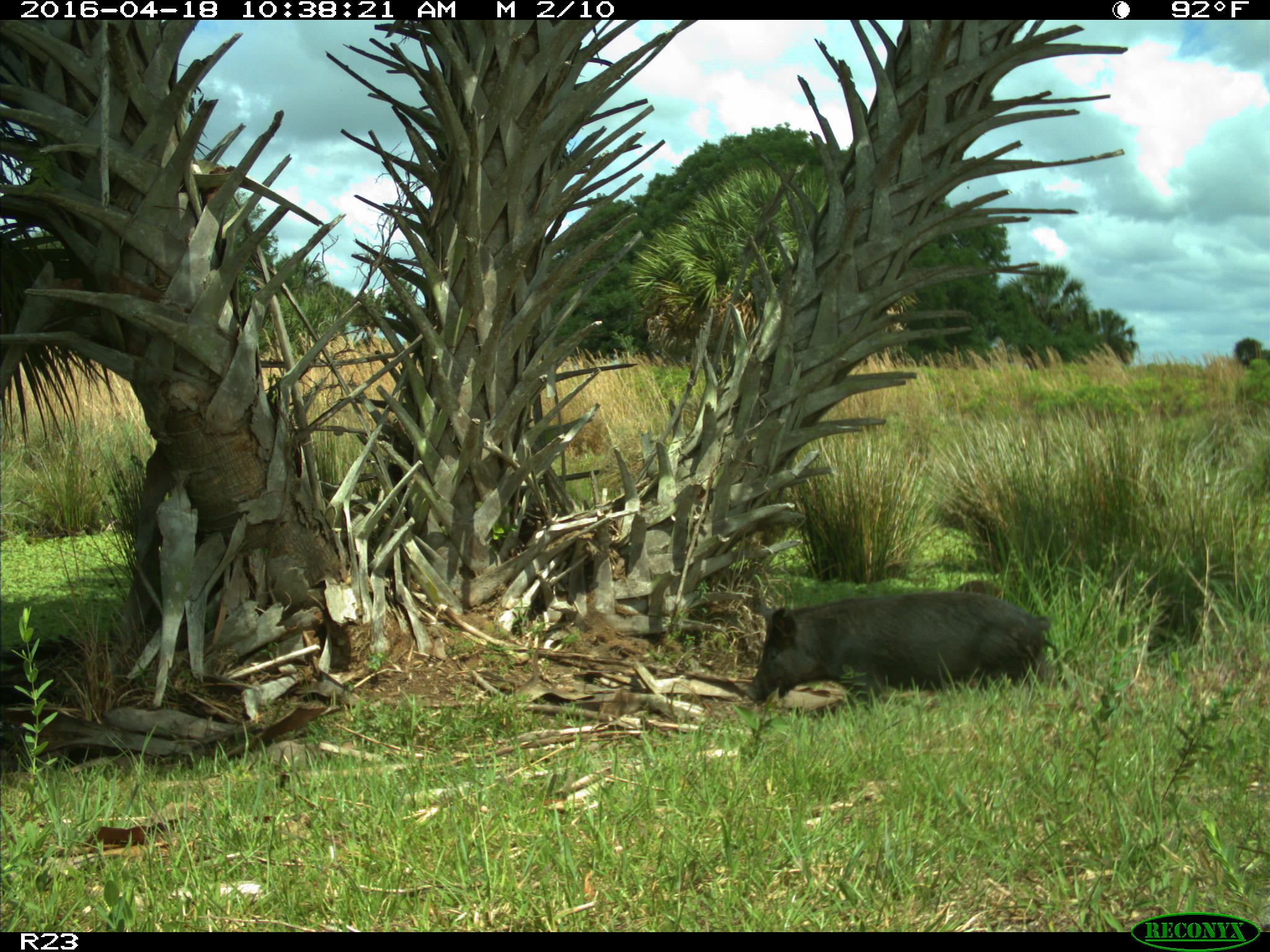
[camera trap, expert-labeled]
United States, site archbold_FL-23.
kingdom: Animalia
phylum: Chordata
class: Mammalia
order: Artiodactyla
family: Suidae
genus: Sus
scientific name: Sus scrofa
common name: wild boar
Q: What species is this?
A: Sus scrofa (wild boar).